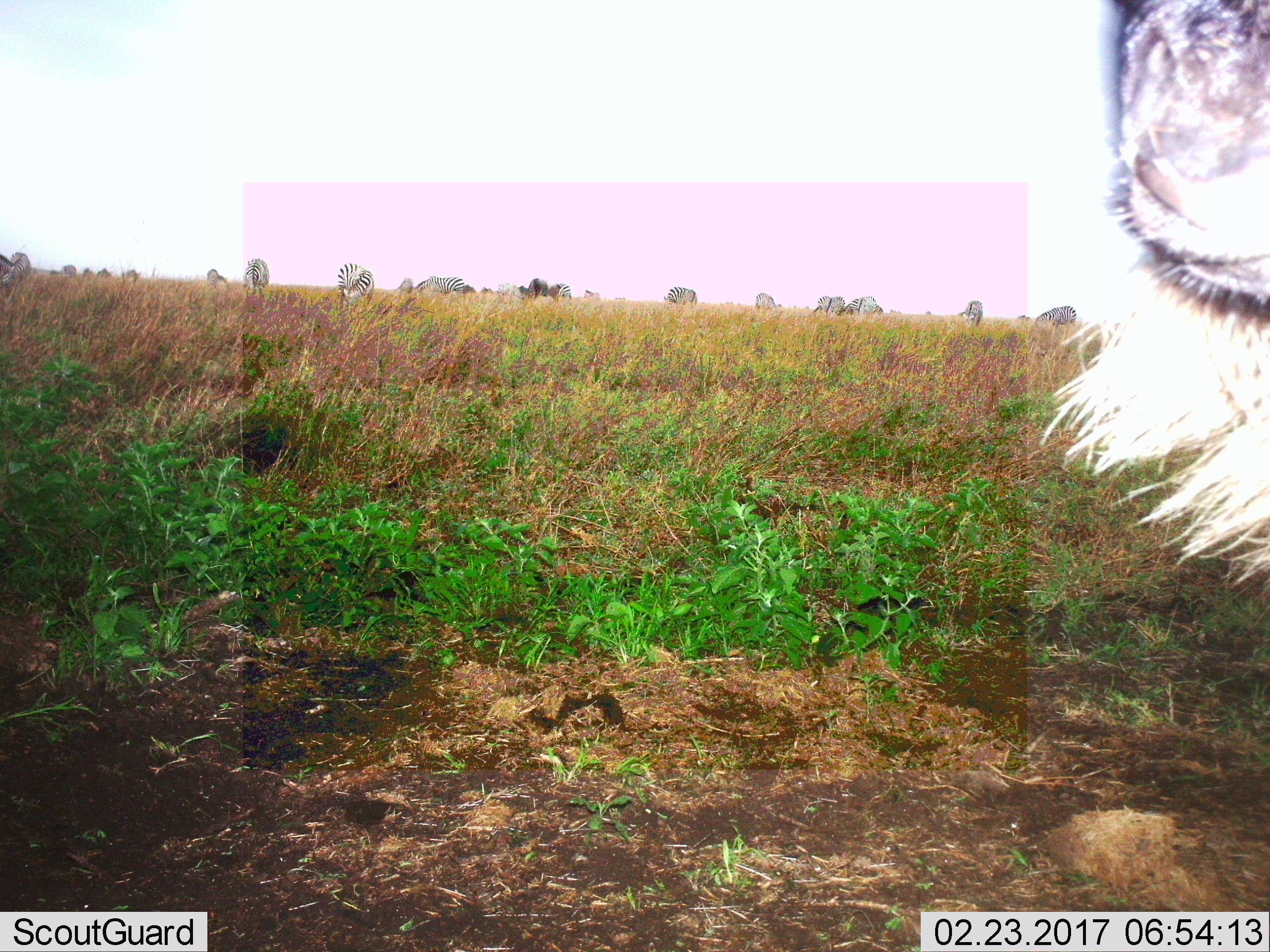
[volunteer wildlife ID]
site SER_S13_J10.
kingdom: Animalia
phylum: Chordata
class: Mammalia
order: Perissodactyla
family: Equidae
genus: Equus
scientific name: Equus quagga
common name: plains zebra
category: zebraplains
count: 11-50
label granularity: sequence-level